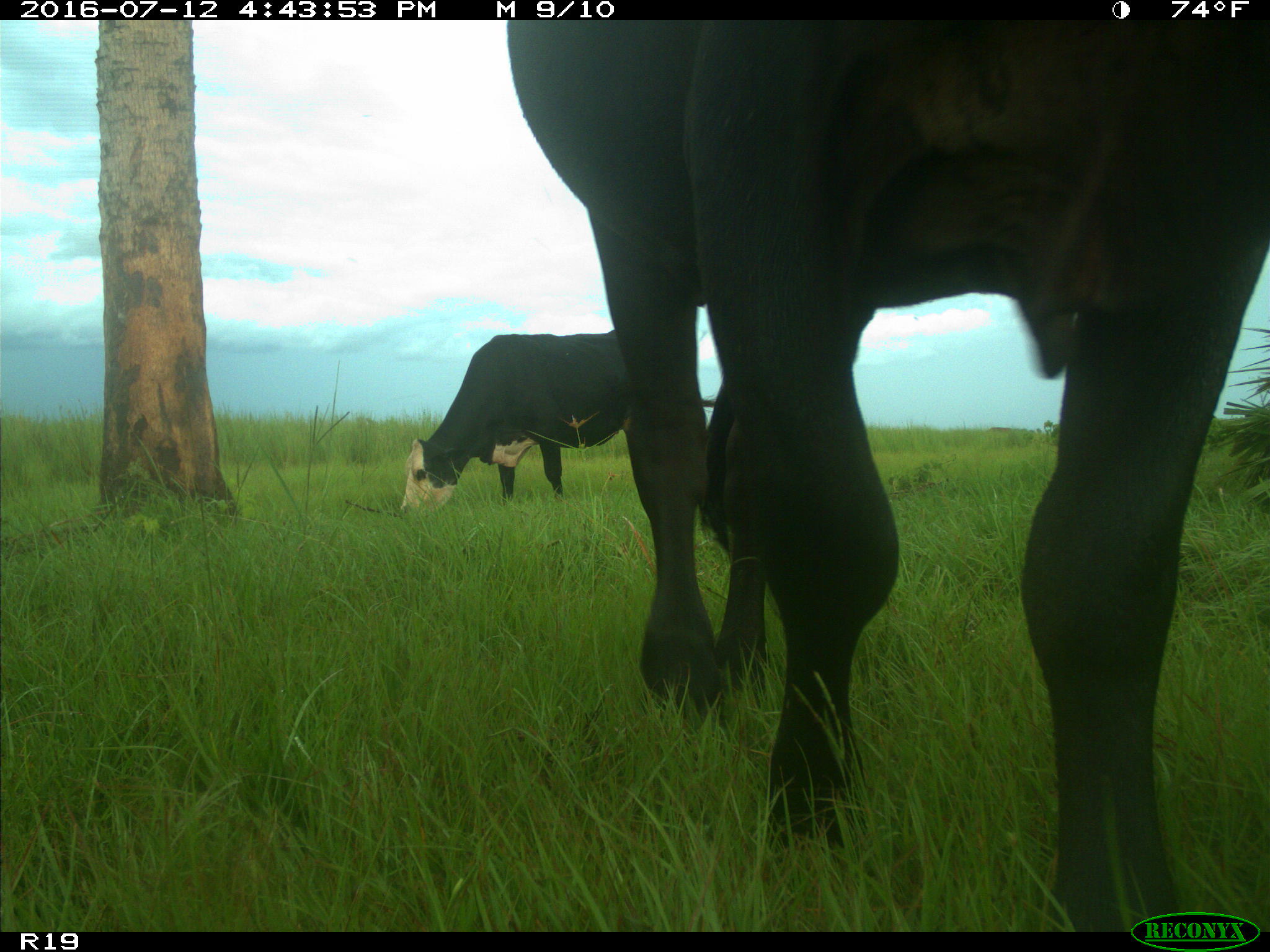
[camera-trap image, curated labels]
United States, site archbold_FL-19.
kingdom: Animalia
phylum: Chordata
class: Mammalia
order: Artiodactyla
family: Bovidae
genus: Bos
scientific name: Bos taurus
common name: domestic cow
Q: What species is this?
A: Bos taurus (domestic cow).